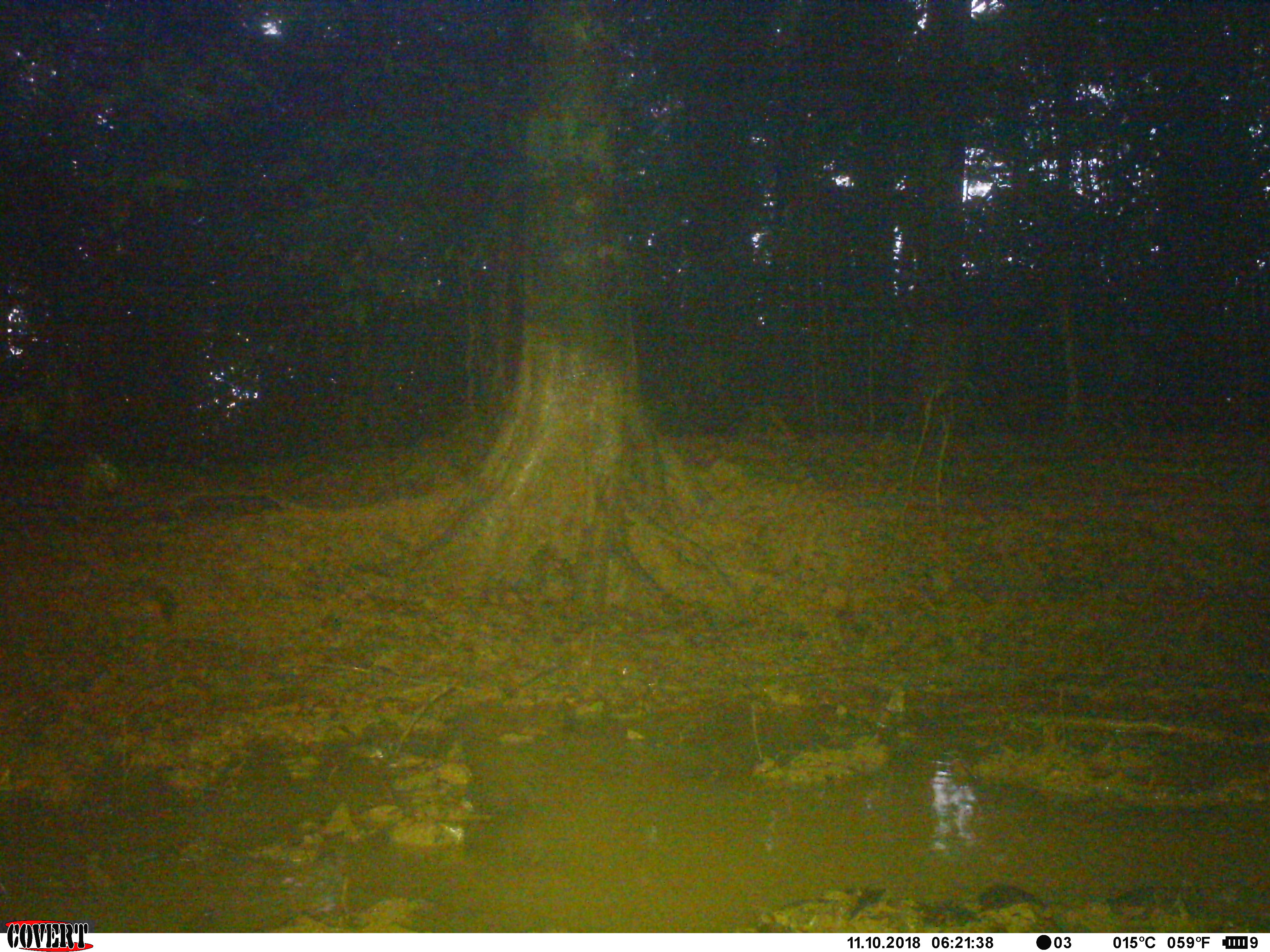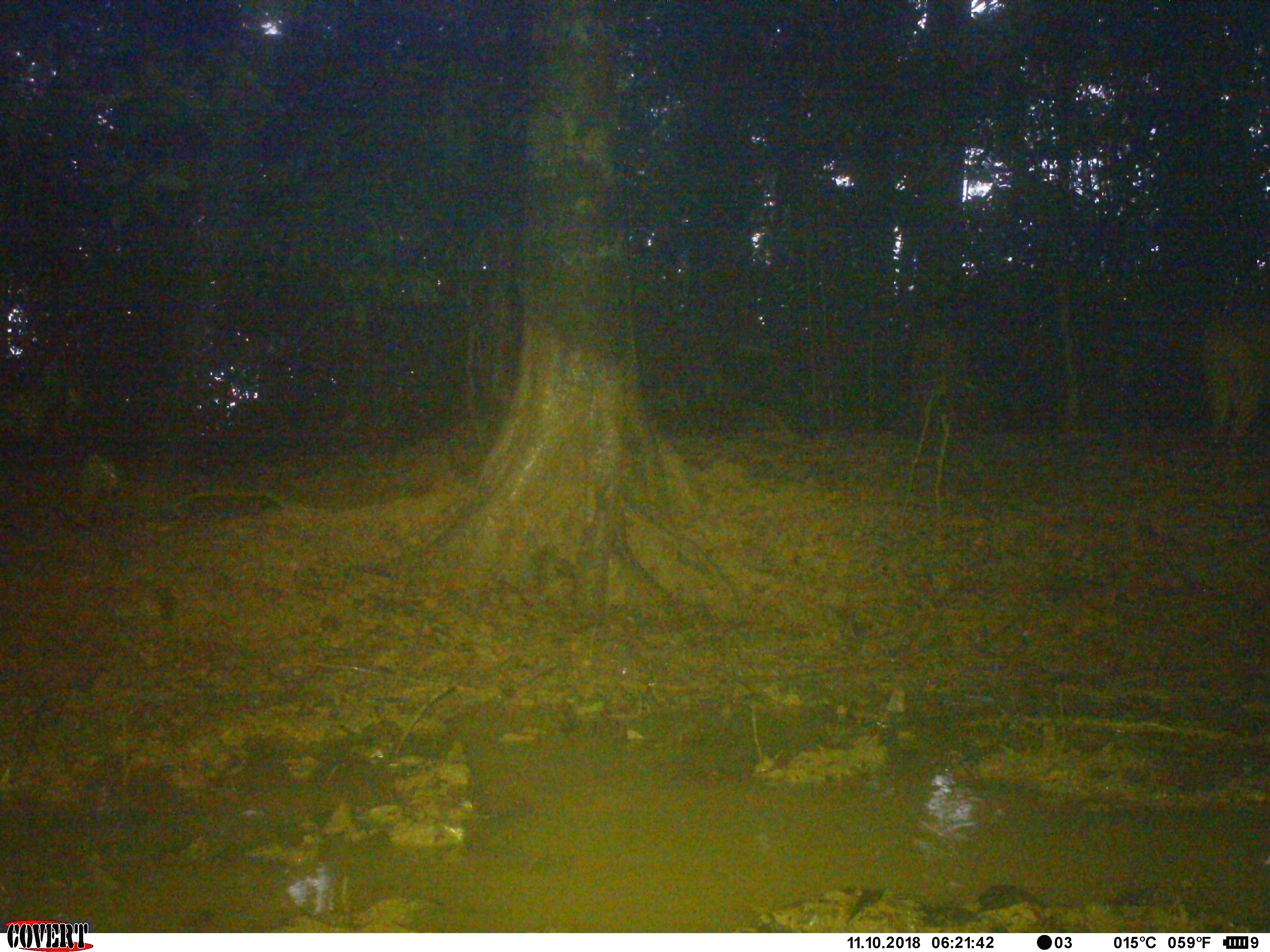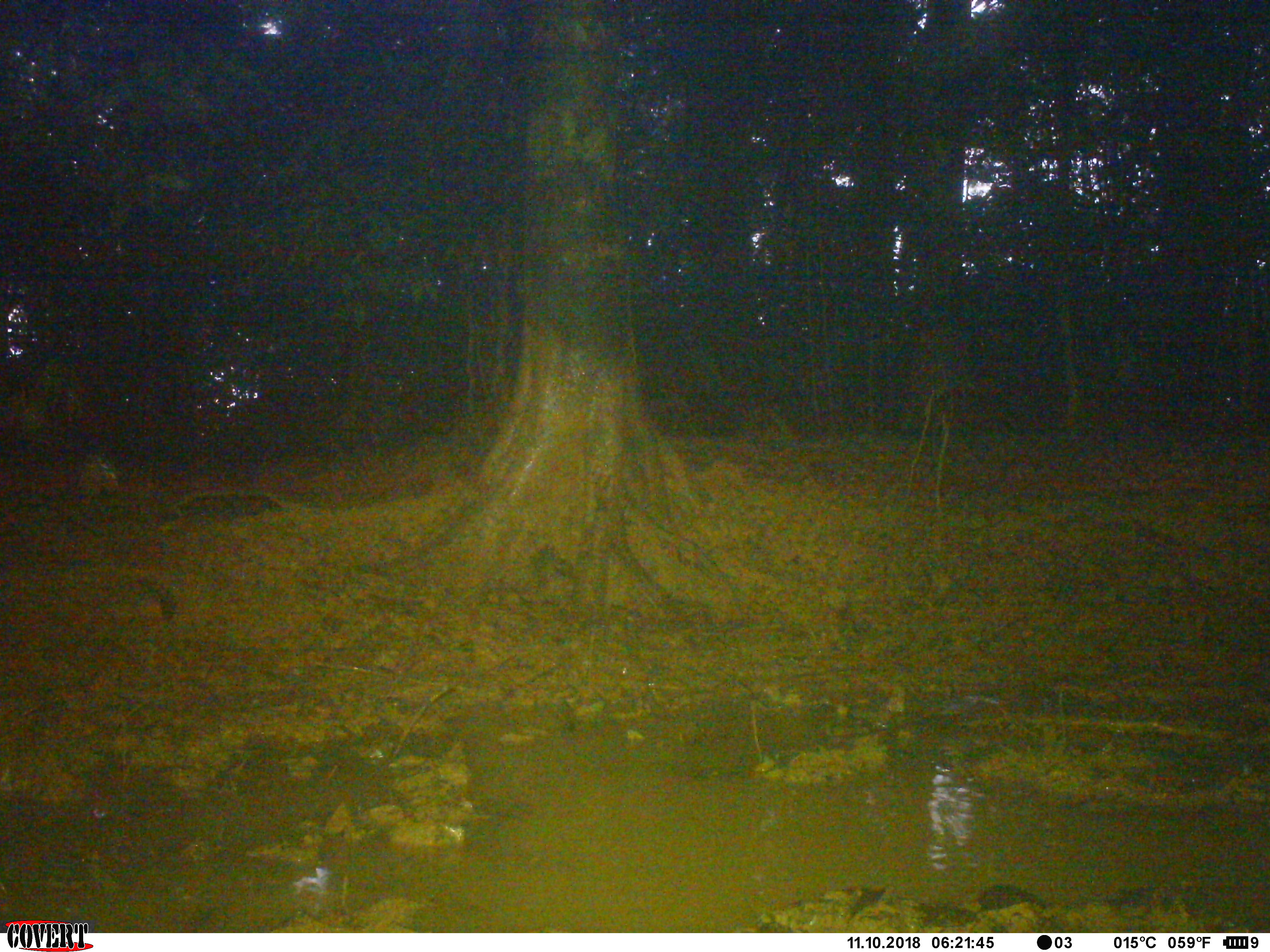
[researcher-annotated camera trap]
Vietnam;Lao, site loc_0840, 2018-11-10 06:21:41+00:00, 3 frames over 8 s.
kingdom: Animalia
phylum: Chordata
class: Mammalia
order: Artiodactyla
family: Suidae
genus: Sus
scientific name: Sus scrofa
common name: eurasian wild pig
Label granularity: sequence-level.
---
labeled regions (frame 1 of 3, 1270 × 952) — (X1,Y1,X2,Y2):
eurasian wild pig: (905,320,984,432)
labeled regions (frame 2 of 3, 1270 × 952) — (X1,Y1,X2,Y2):
eurasian wild pig: (1200,309,1270,470); (912,331,970,432)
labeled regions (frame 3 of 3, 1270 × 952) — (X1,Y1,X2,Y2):
eurasian wild pig: (901,319,1019,430)